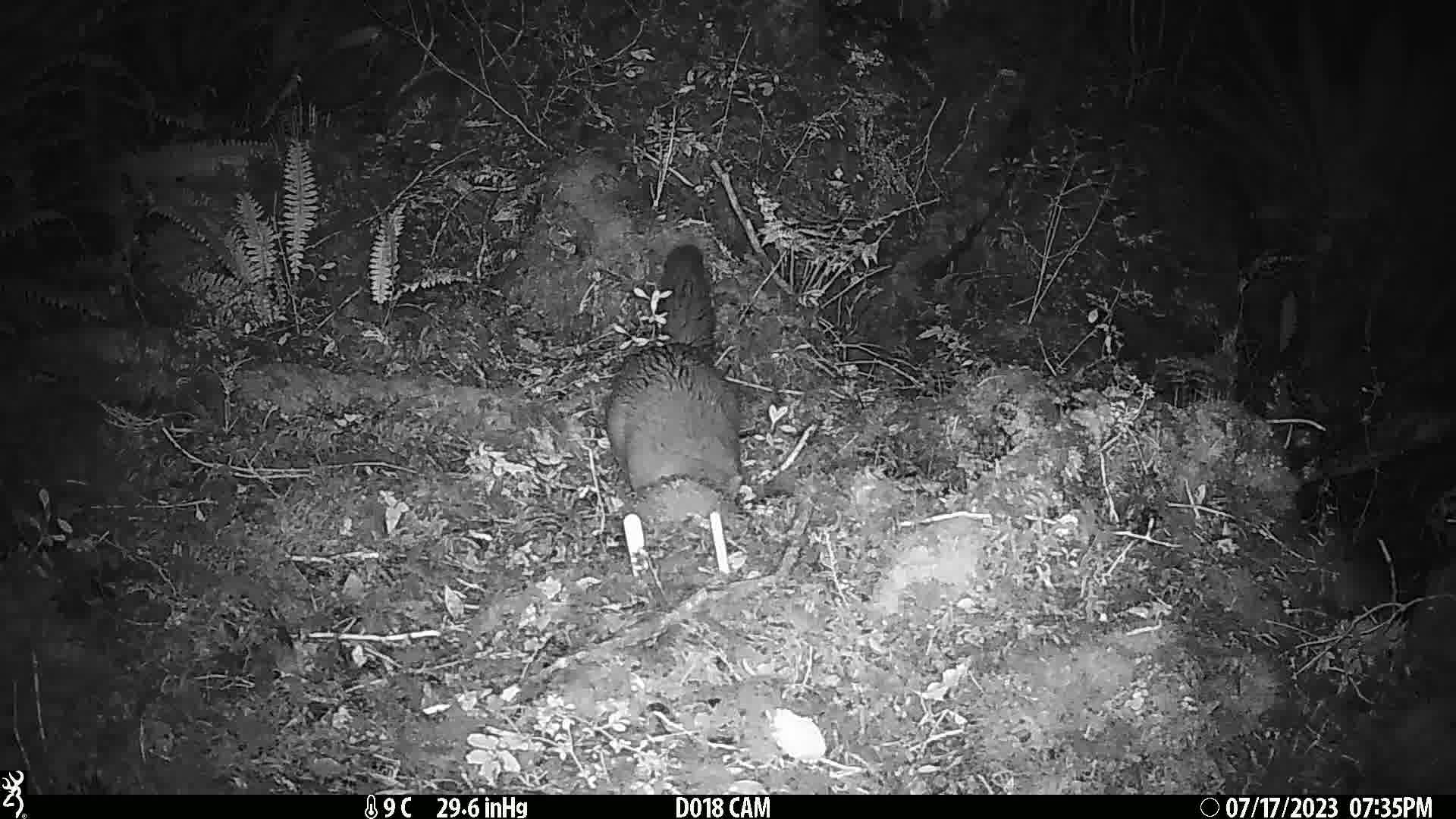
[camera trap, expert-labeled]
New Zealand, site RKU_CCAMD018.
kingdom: Animalia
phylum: Chordata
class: Mammalia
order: Diprotodontia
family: Phalangeridae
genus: Trichosurus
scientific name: Trichosurus vulpecula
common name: common brushtail possum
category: possum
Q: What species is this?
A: Possum (common brushtail possum) (Trichosurus vulpecula).